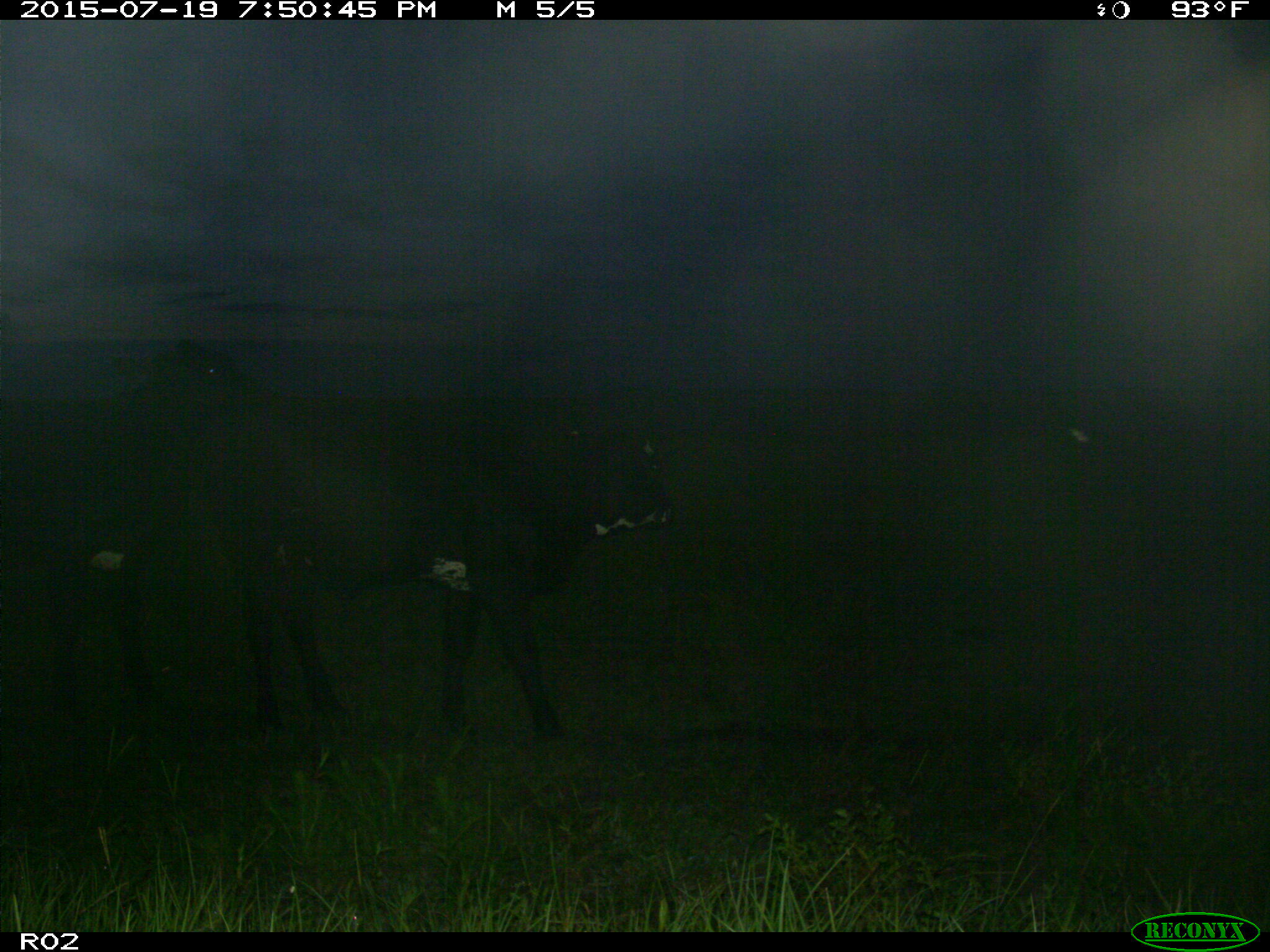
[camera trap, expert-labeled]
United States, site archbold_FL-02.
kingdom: Animalia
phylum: Chordata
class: Mammalia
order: Artiodactyla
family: Bovidae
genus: Bos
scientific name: Bos taurus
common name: domestic cow